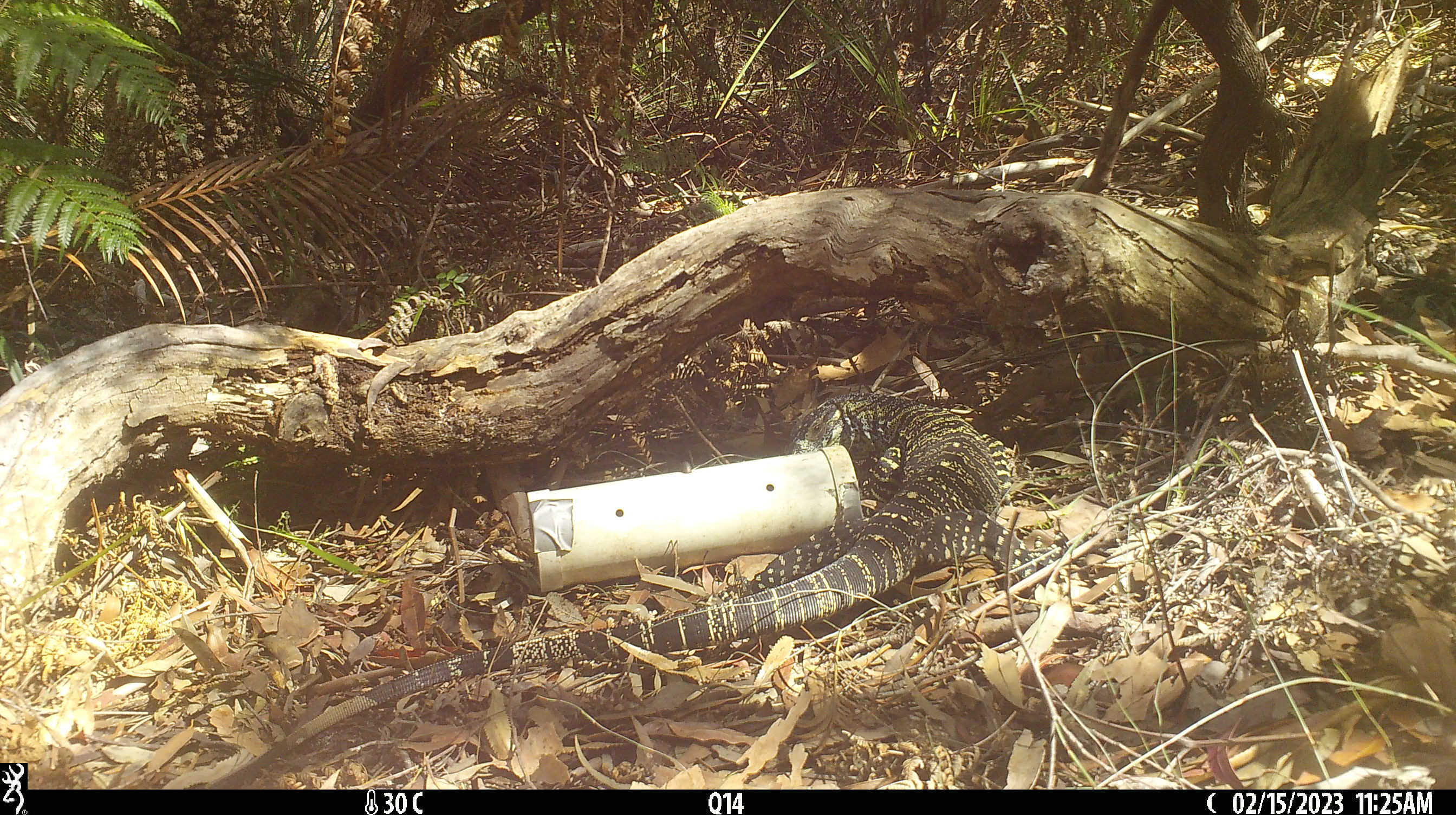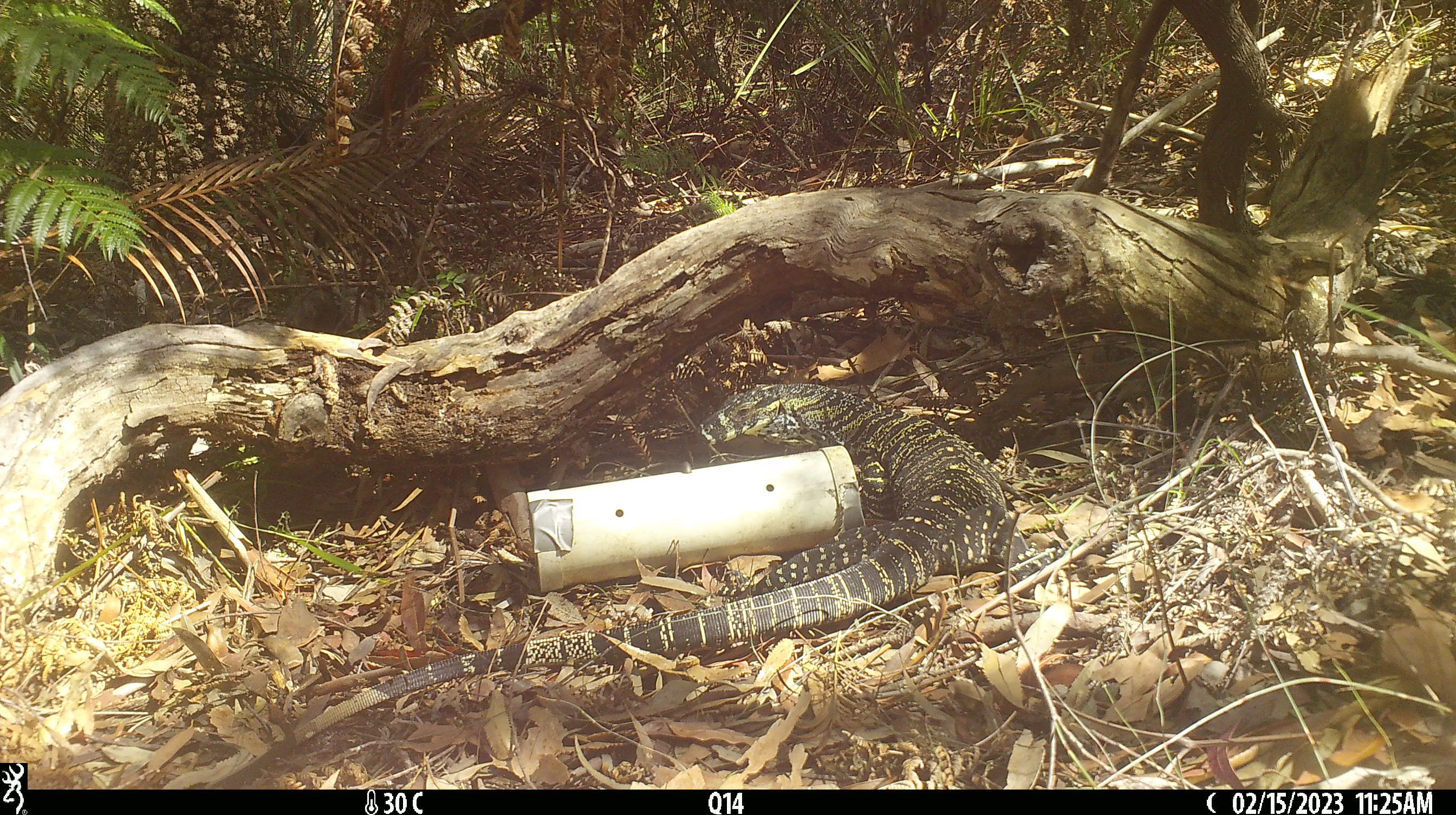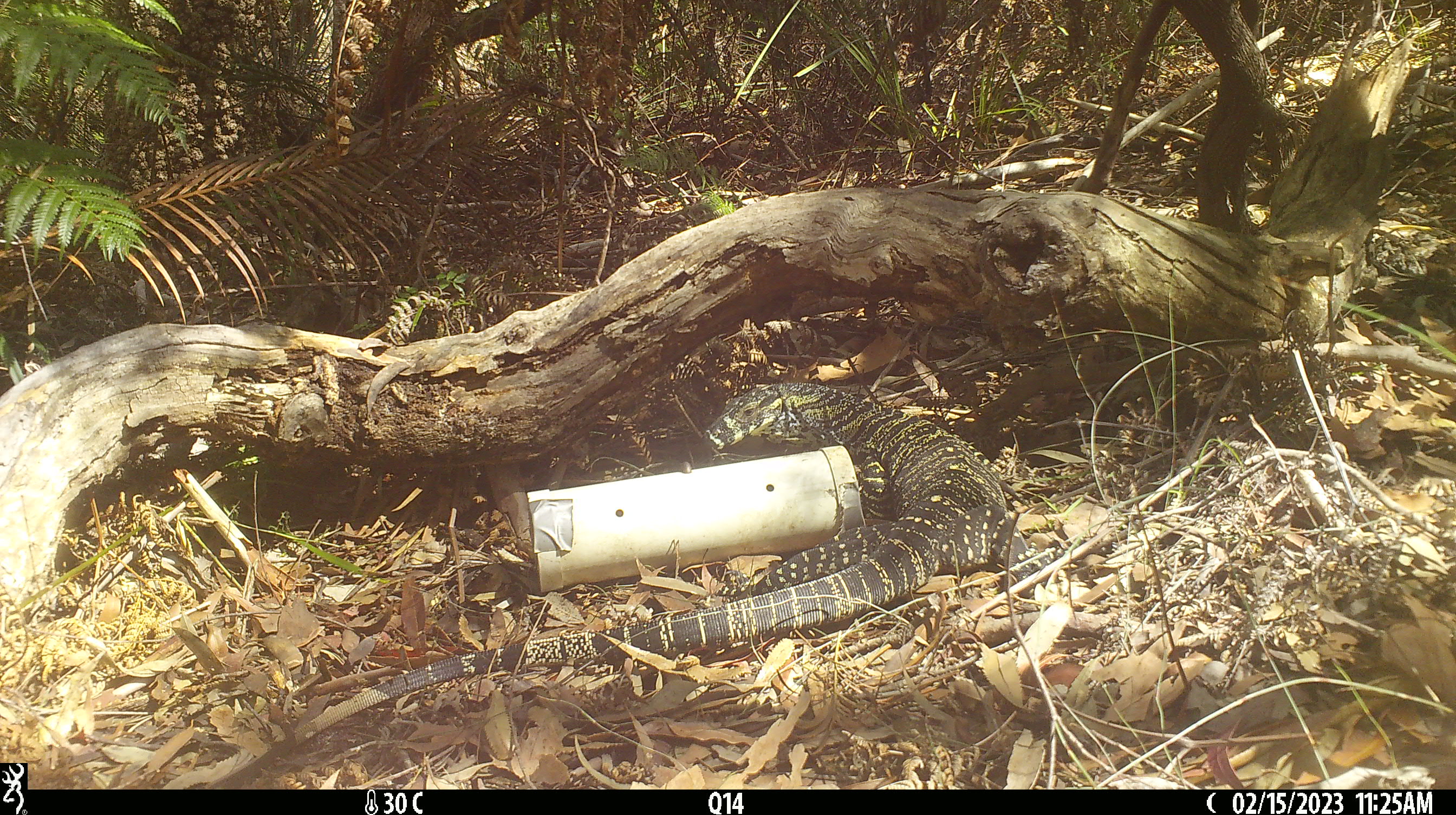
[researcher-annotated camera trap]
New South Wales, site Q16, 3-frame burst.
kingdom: Animalia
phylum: Chordata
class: Reptilia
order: Squamata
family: Varanidae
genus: Varanus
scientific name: Varanus varius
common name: lace monitor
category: goanna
Goanna (lace monitor) (Varanus varius).